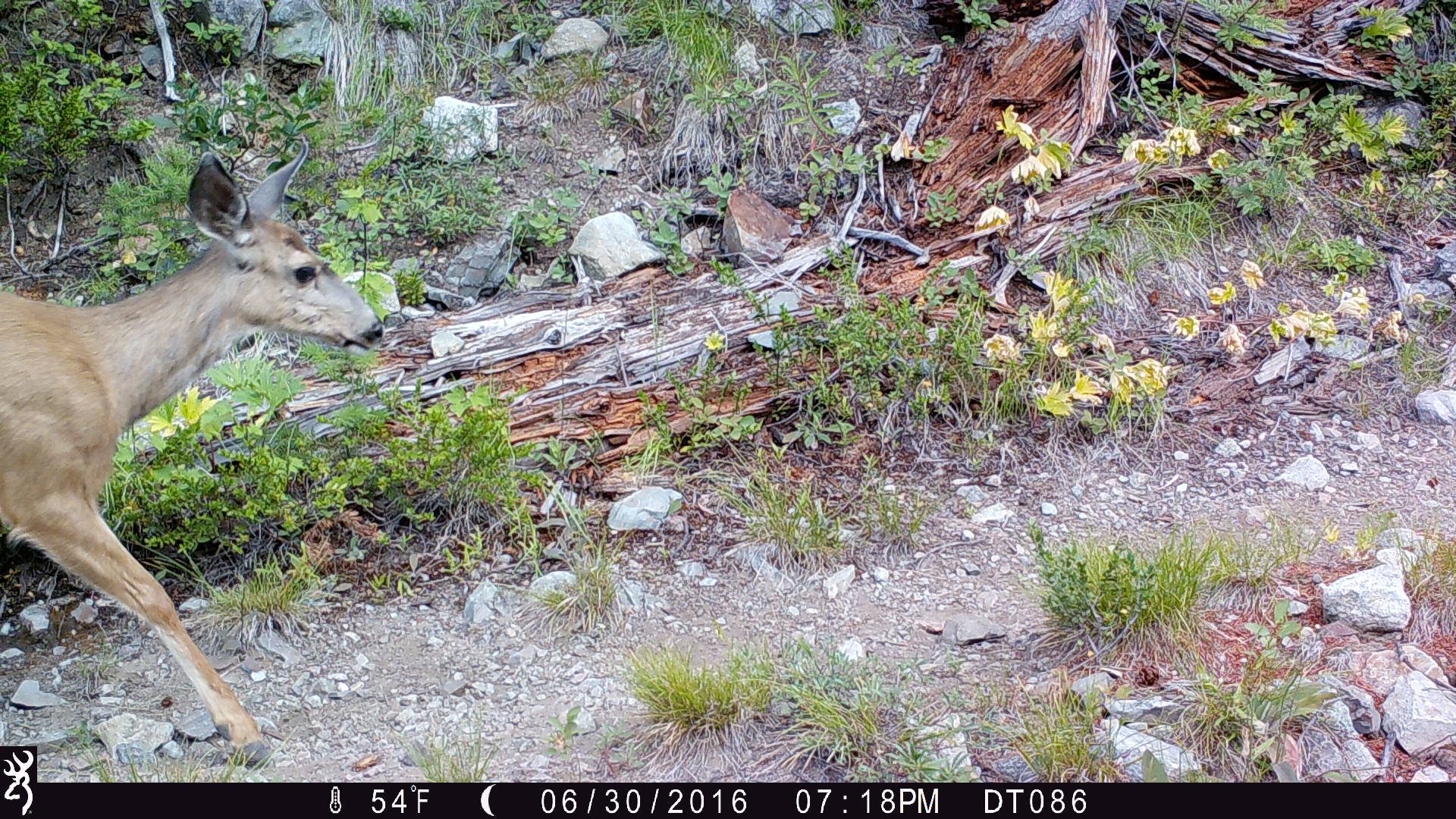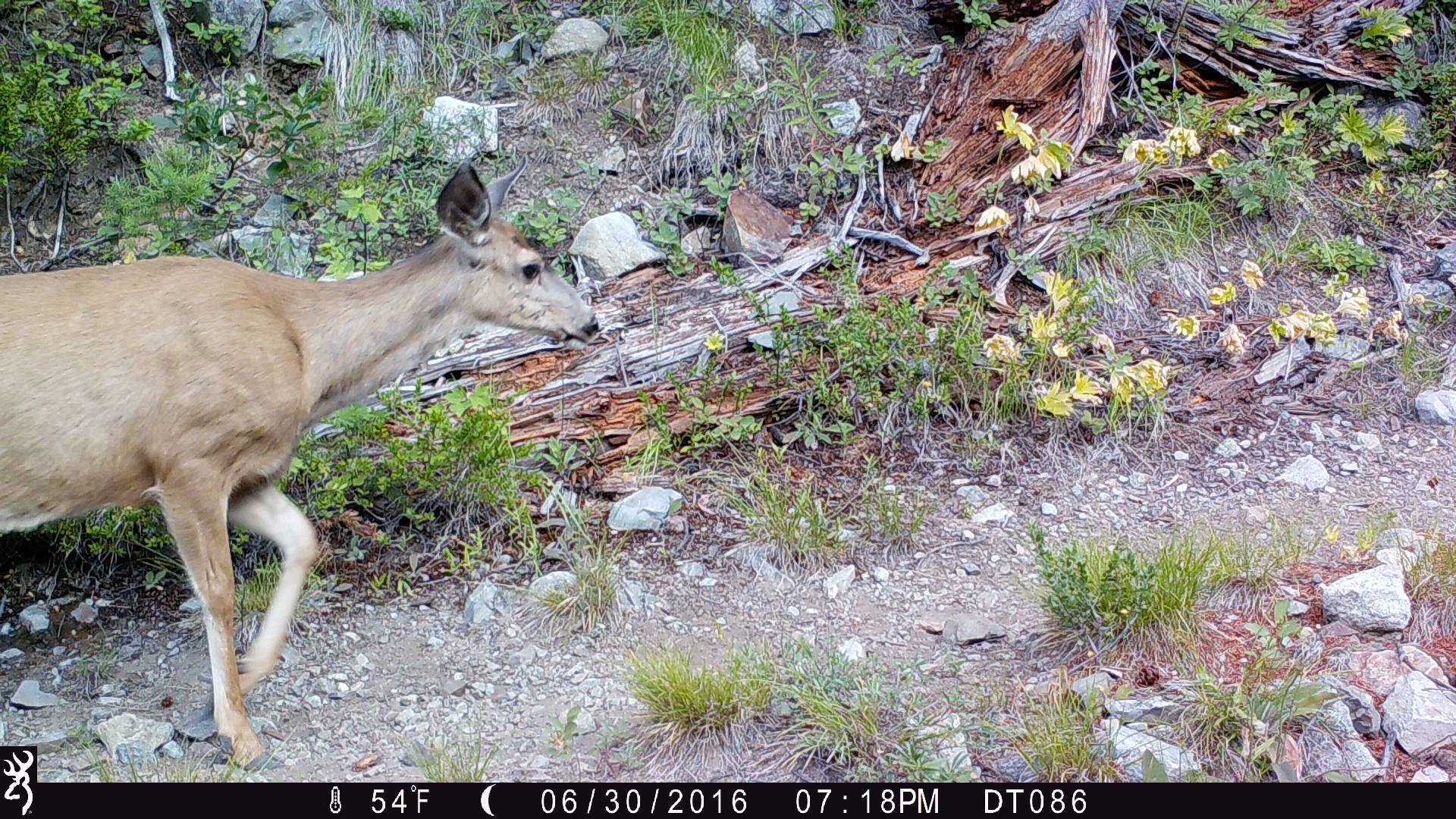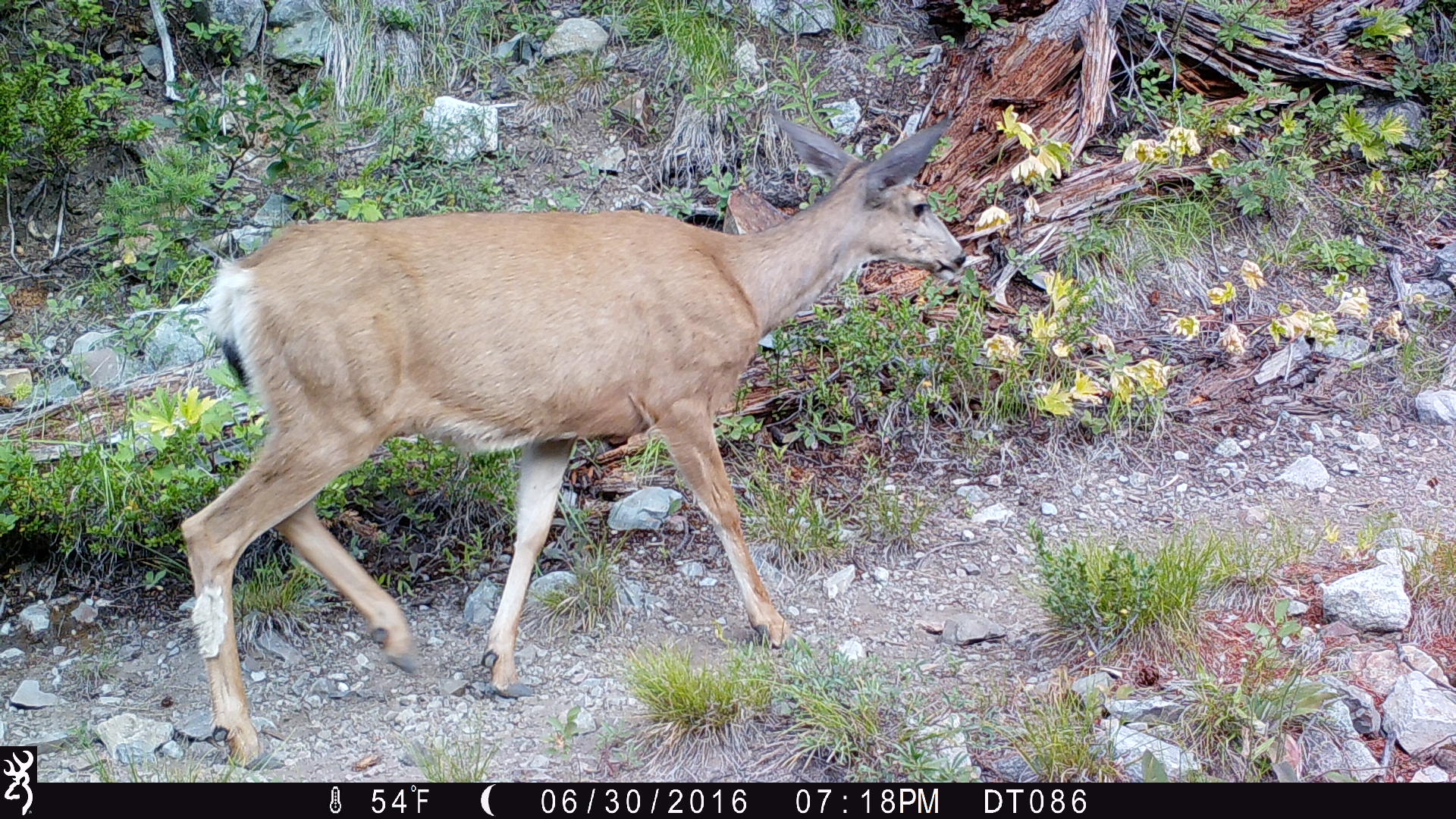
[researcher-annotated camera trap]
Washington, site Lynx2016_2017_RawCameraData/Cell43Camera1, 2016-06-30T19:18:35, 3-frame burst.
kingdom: Animalia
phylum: Chordata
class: Mammalia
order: Artiodactyla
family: Cervidae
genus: Odocoileus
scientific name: Odocoileus hemionus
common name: mule deer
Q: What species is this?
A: Odocoileus hemionus (mule deer).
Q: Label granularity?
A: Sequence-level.